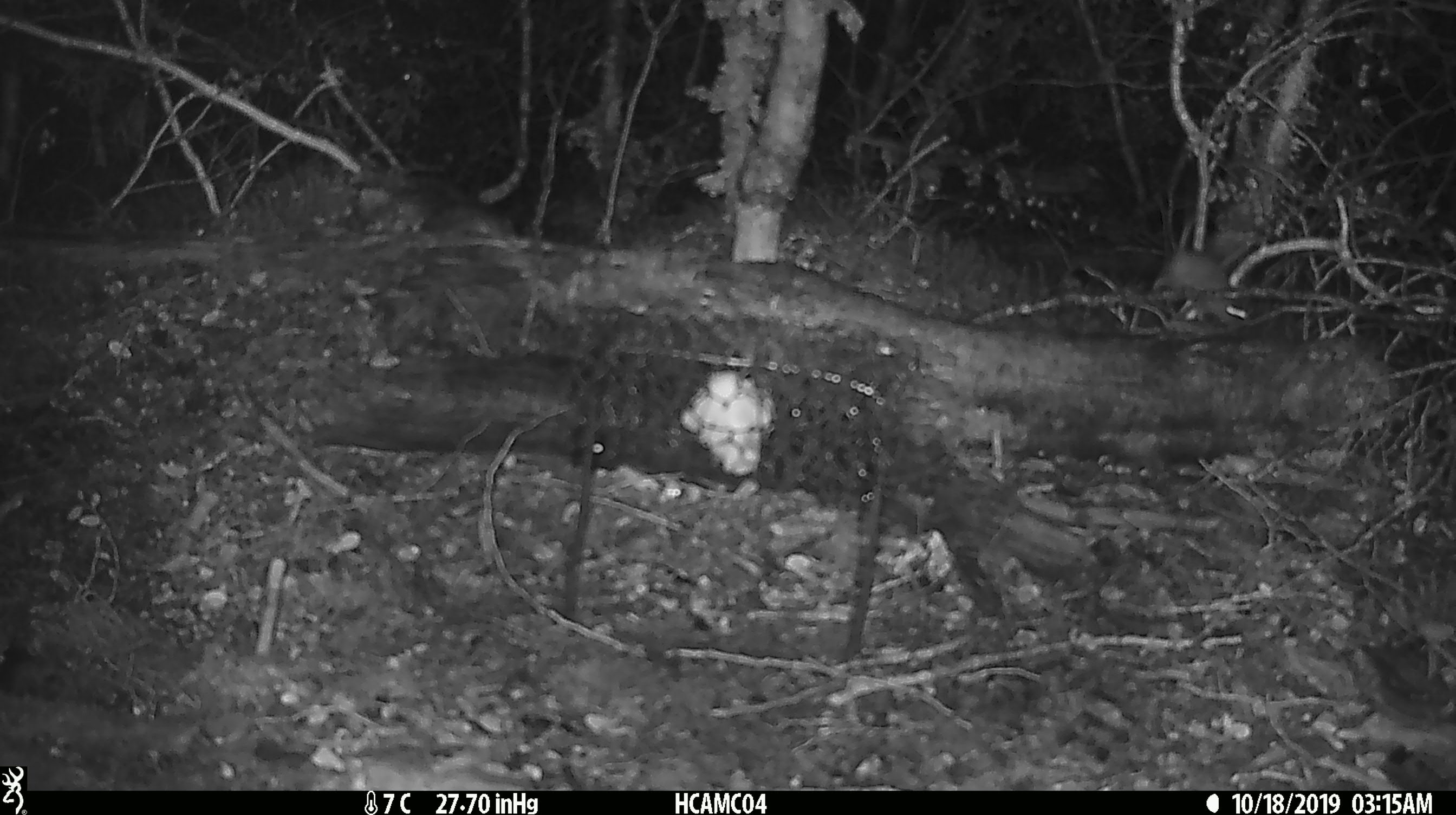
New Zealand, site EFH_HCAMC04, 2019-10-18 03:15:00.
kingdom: Animalia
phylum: Chordata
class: Mammalia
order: Rodentia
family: Muridae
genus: Mus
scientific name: Mus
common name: mouse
Mouse (Mus).